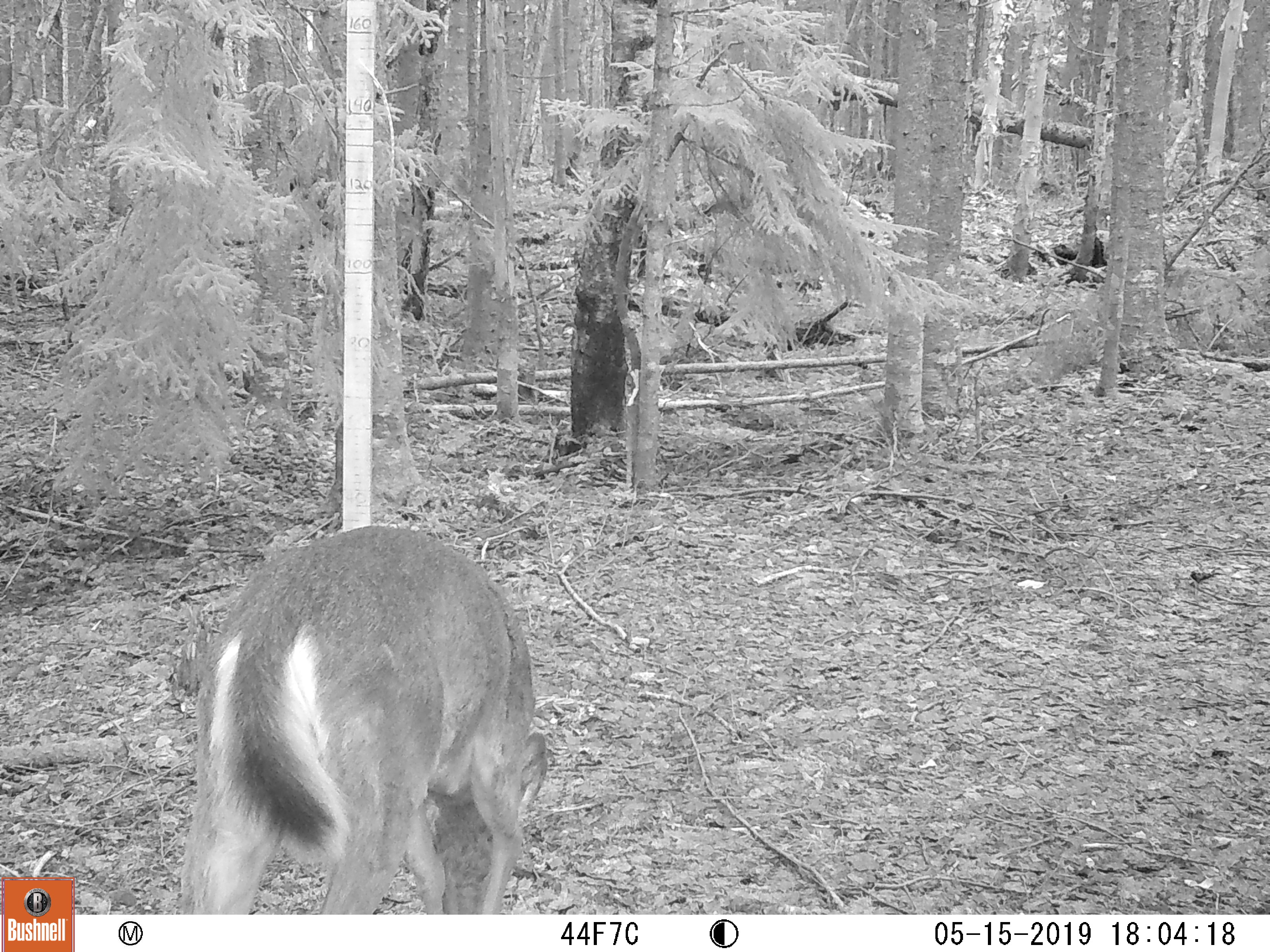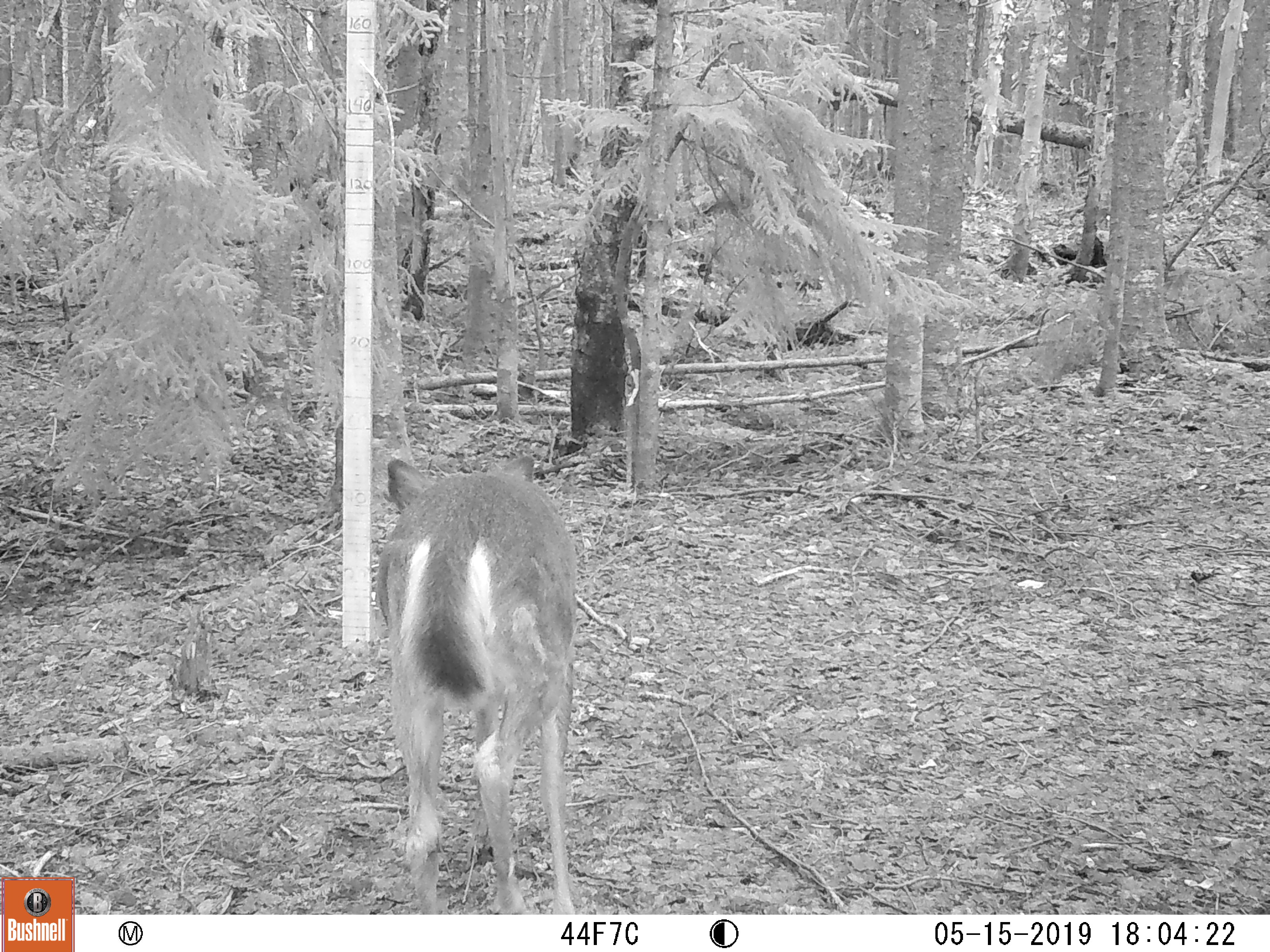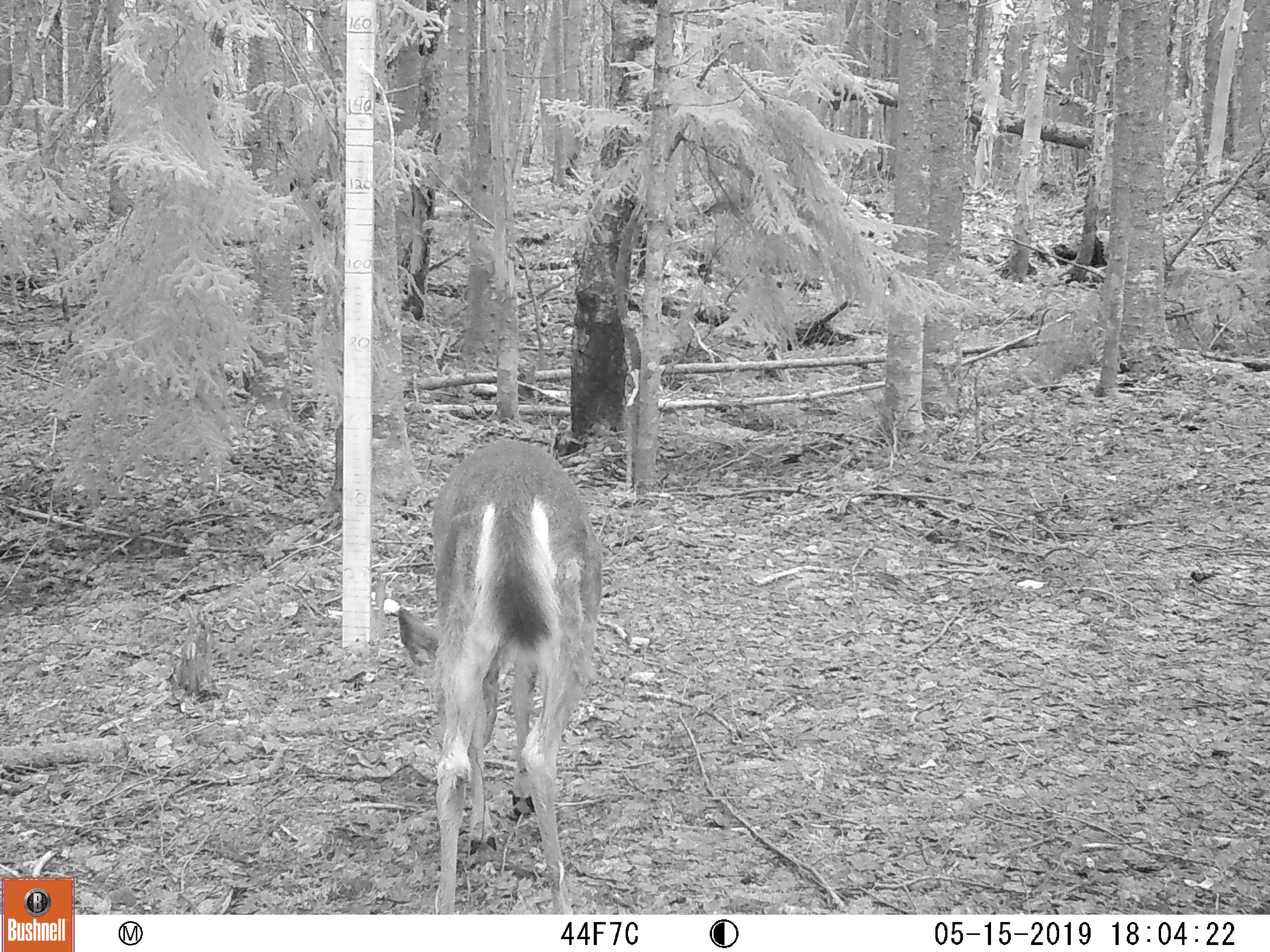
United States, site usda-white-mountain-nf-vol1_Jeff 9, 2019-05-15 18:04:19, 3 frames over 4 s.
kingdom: Animalia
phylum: Chordata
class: Mammalia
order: Artiodactyla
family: Cervidae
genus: Odocoileus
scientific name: Odocoileus virginianus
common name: white-tailed deer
White-tailed deer (Odocoileus virginianus).